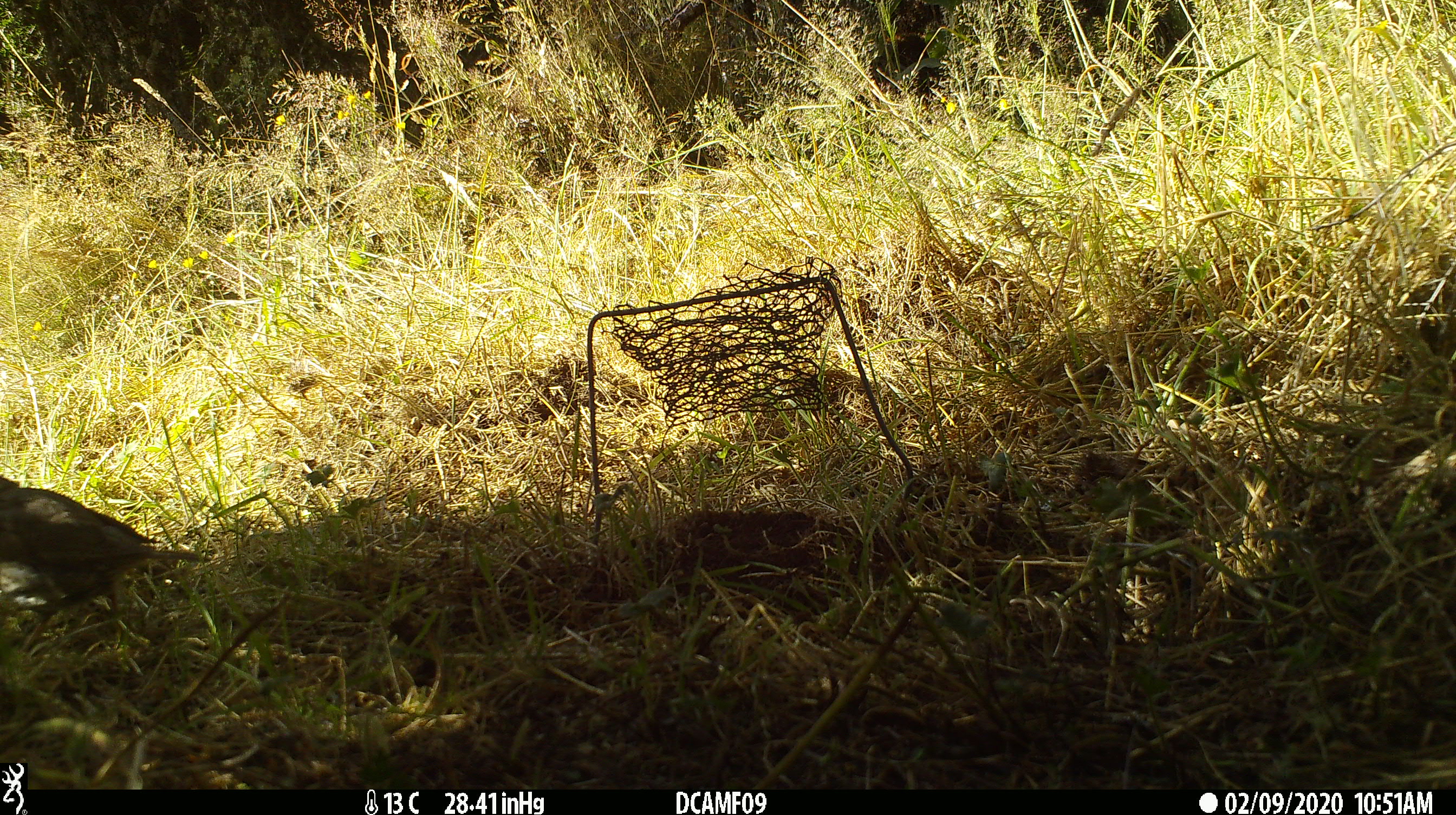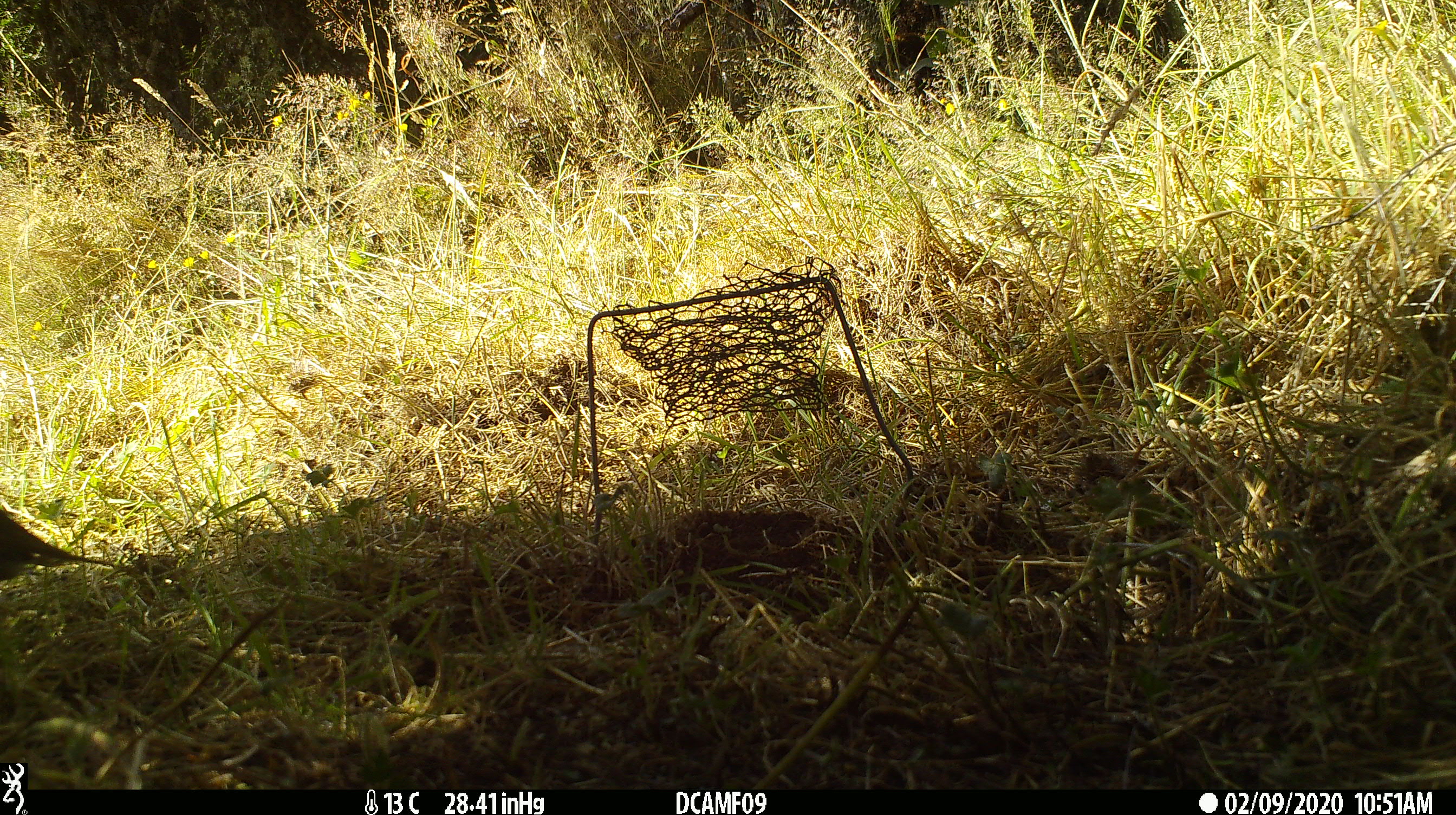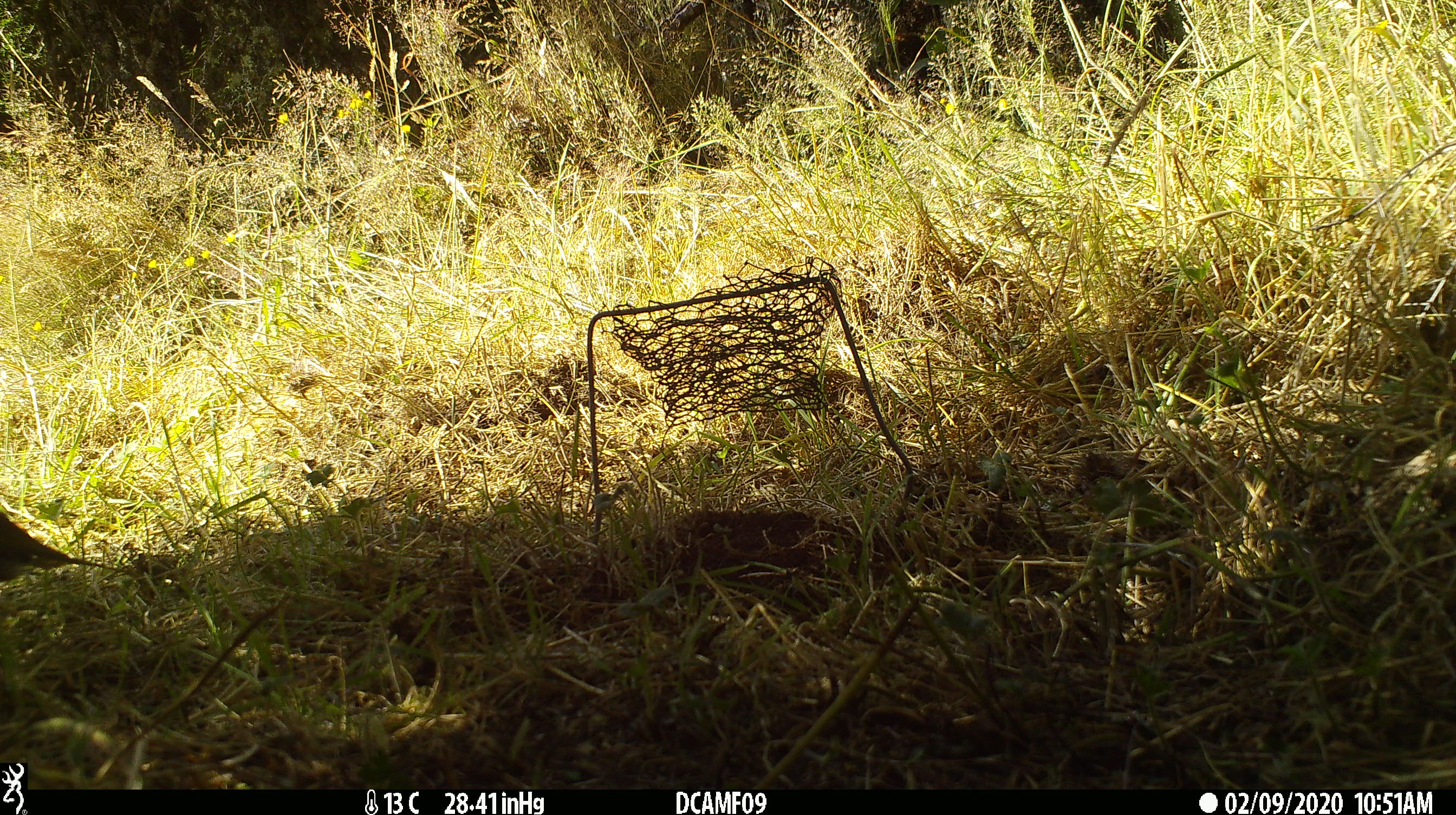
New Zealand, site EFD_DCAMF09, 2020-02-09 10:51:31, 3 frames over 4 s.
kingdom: Animalia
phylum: Chordata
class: Aves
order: Passeriformes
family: Turdidae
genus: Turdus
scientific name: Turdus philomelos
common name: song thrush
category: thrush